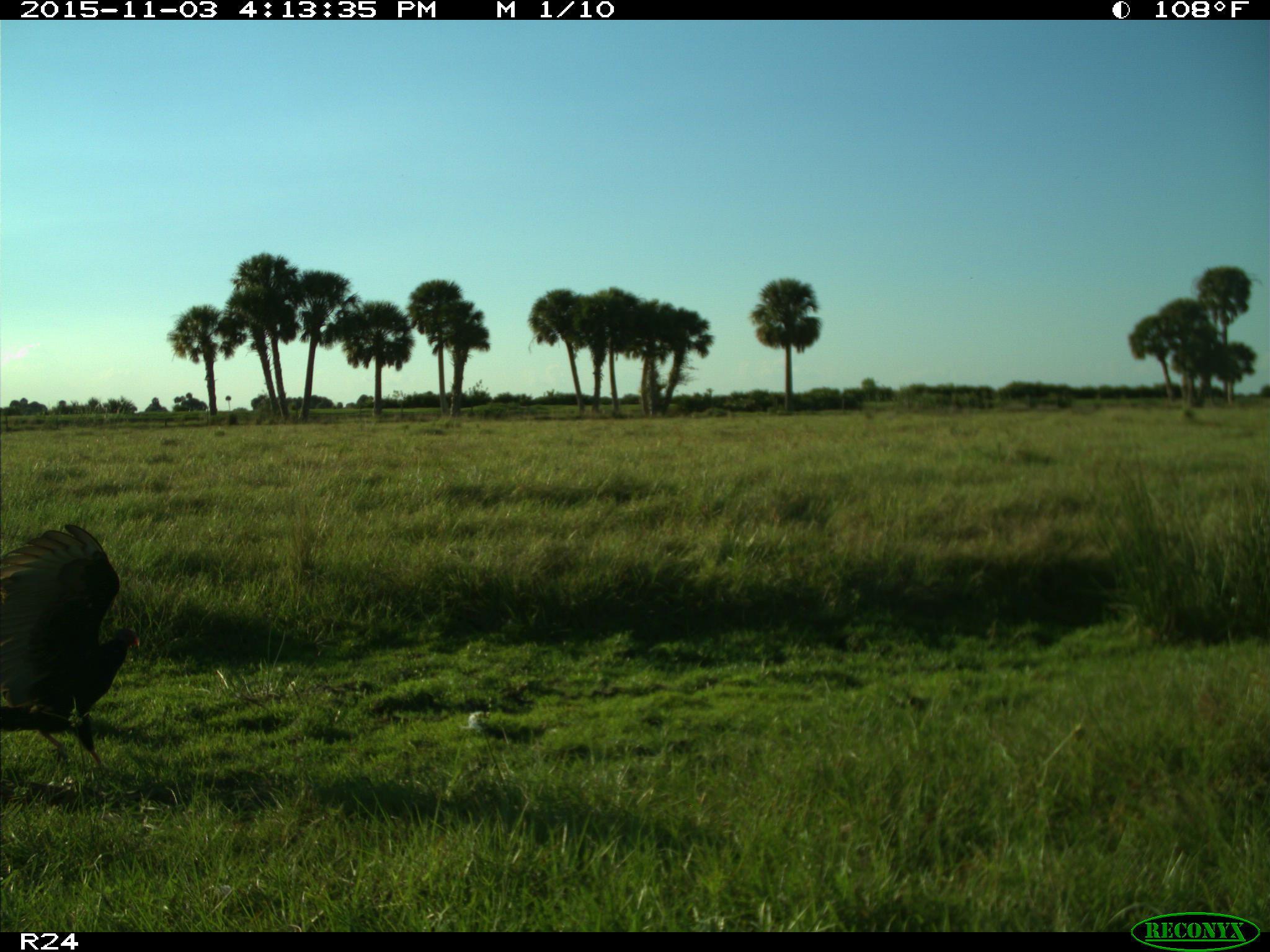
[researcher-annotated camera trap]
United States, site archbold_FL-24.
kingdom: Animalia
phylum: Chordata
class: Aves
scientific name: Aves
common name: birds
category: unidentified bird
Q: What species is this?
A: Unidentified bird (birds) (Aves).